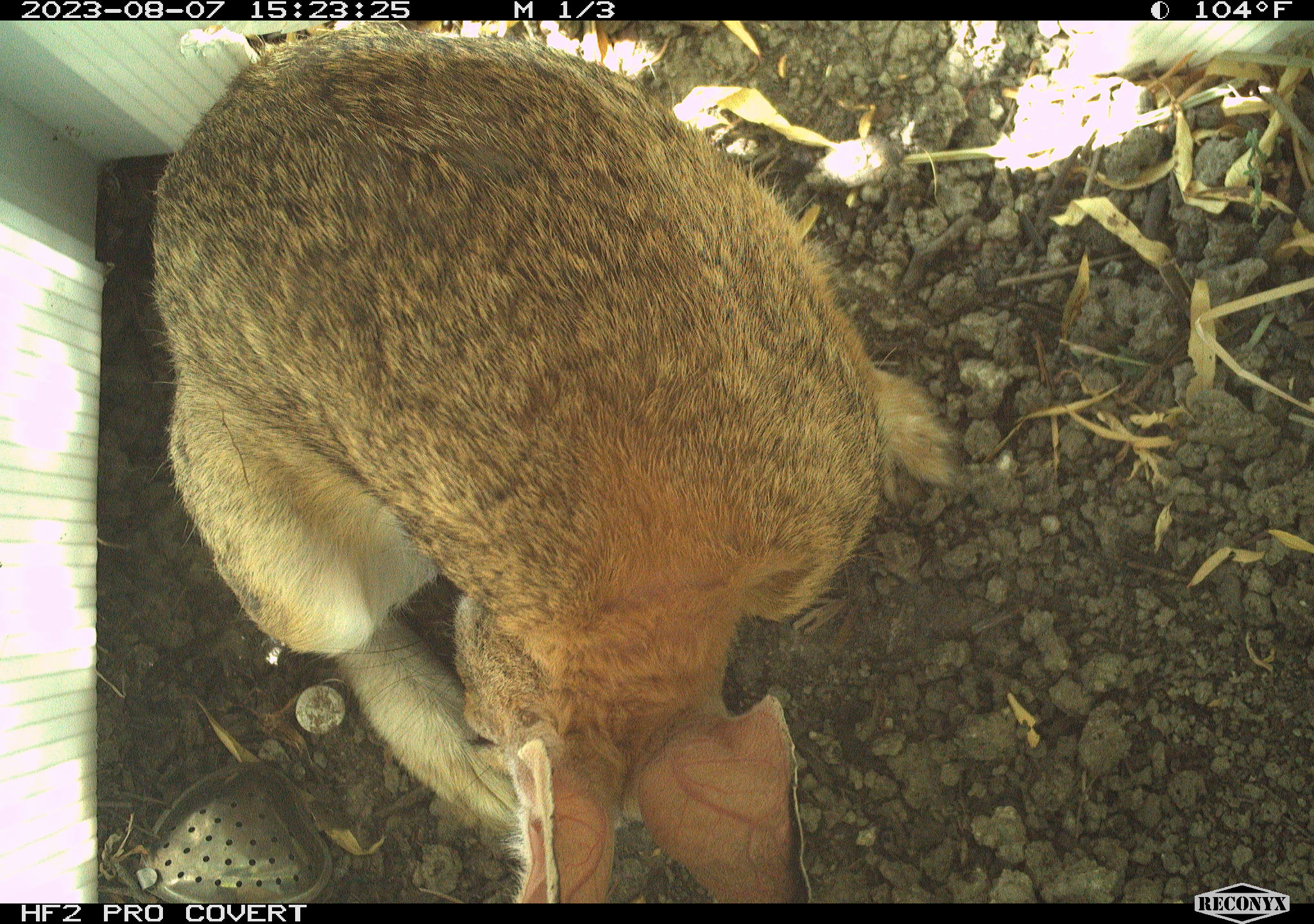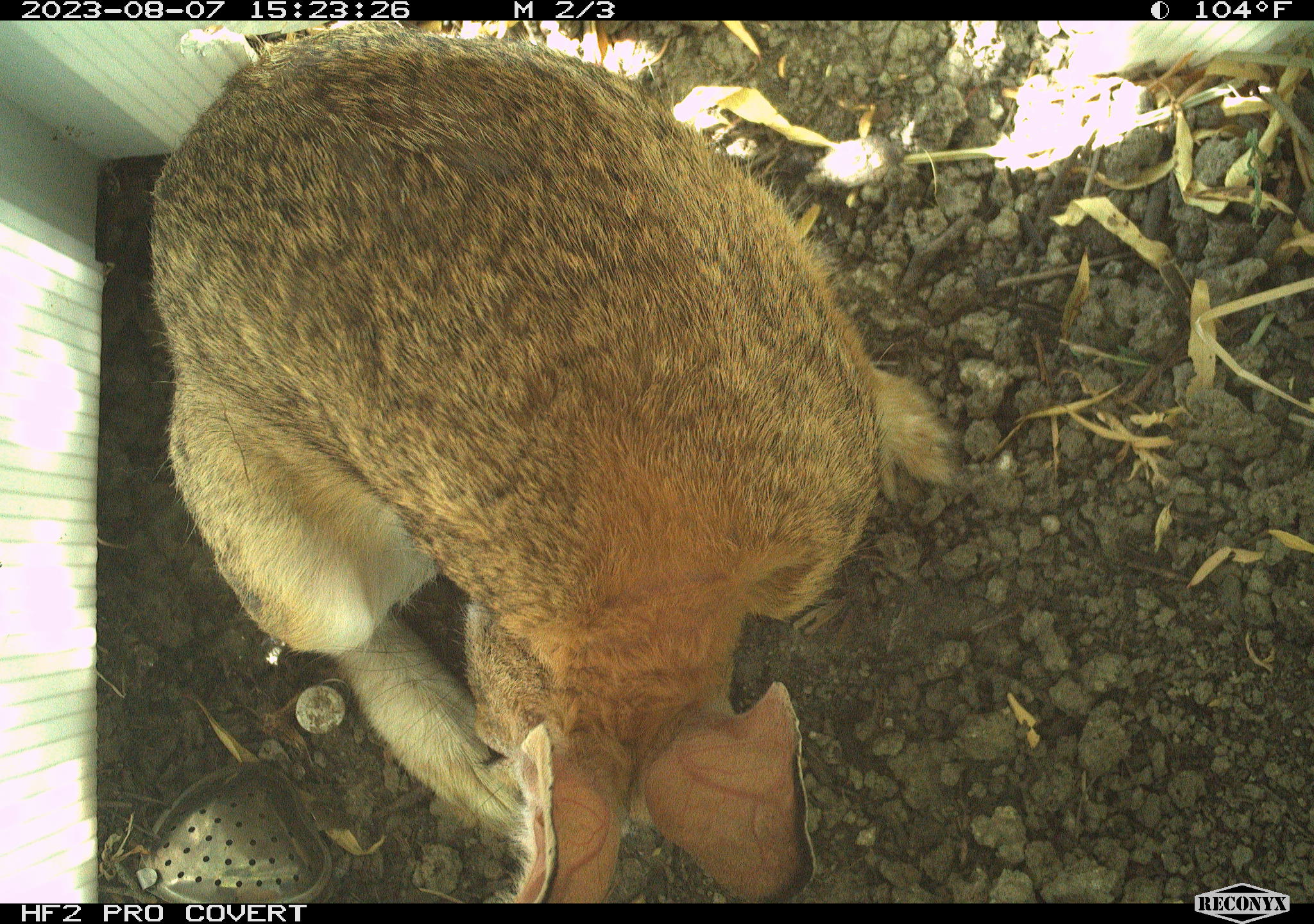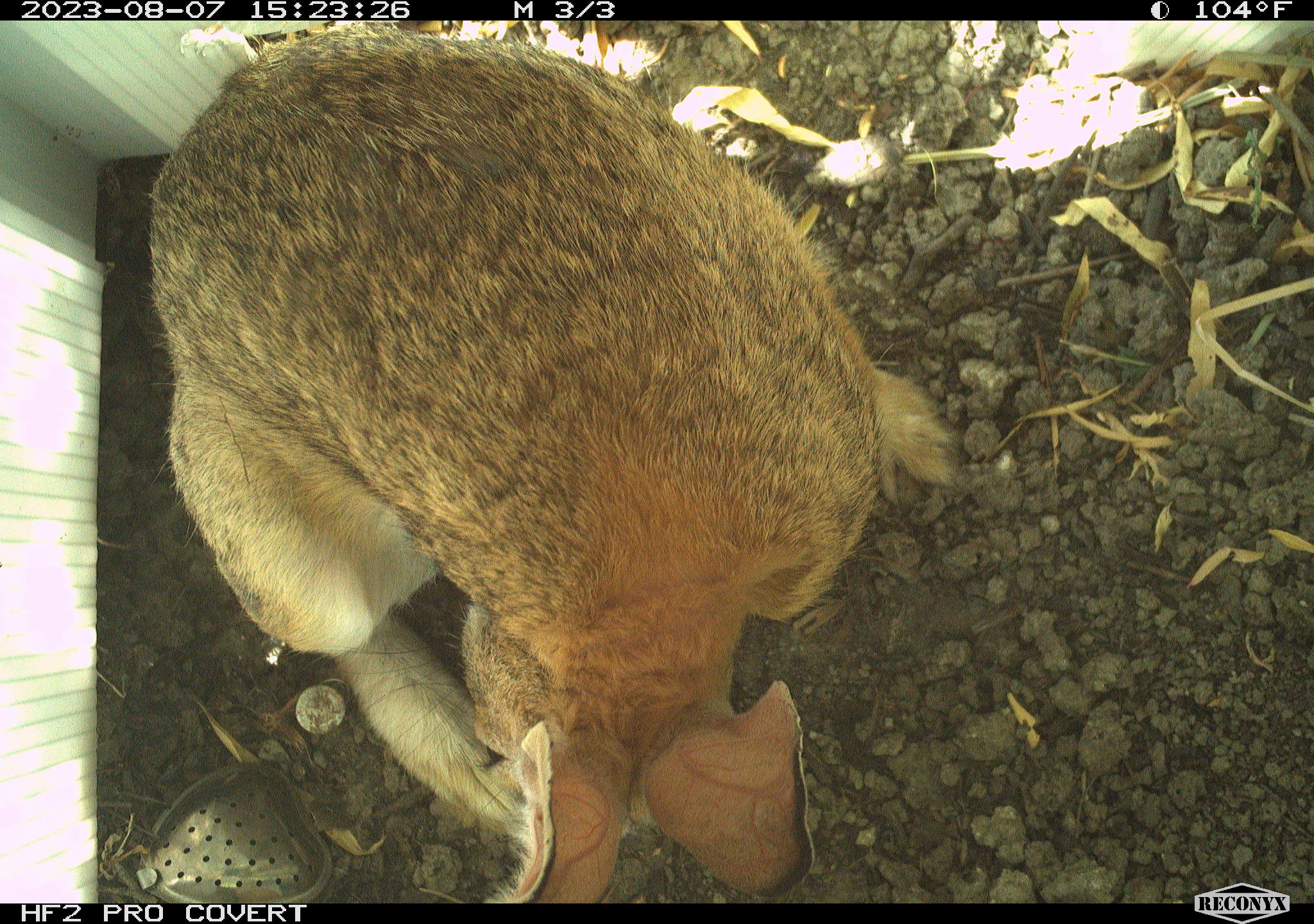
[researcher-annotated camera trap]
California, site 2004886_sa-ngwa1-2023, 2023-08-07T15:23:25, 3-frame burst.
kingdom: Animalia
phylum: Chordata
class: Mammalia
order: Lagomorpha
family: Leporidae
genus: Sylvilagus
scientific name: Sylvilagus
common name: cottontail rabbits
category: sylvilagus species